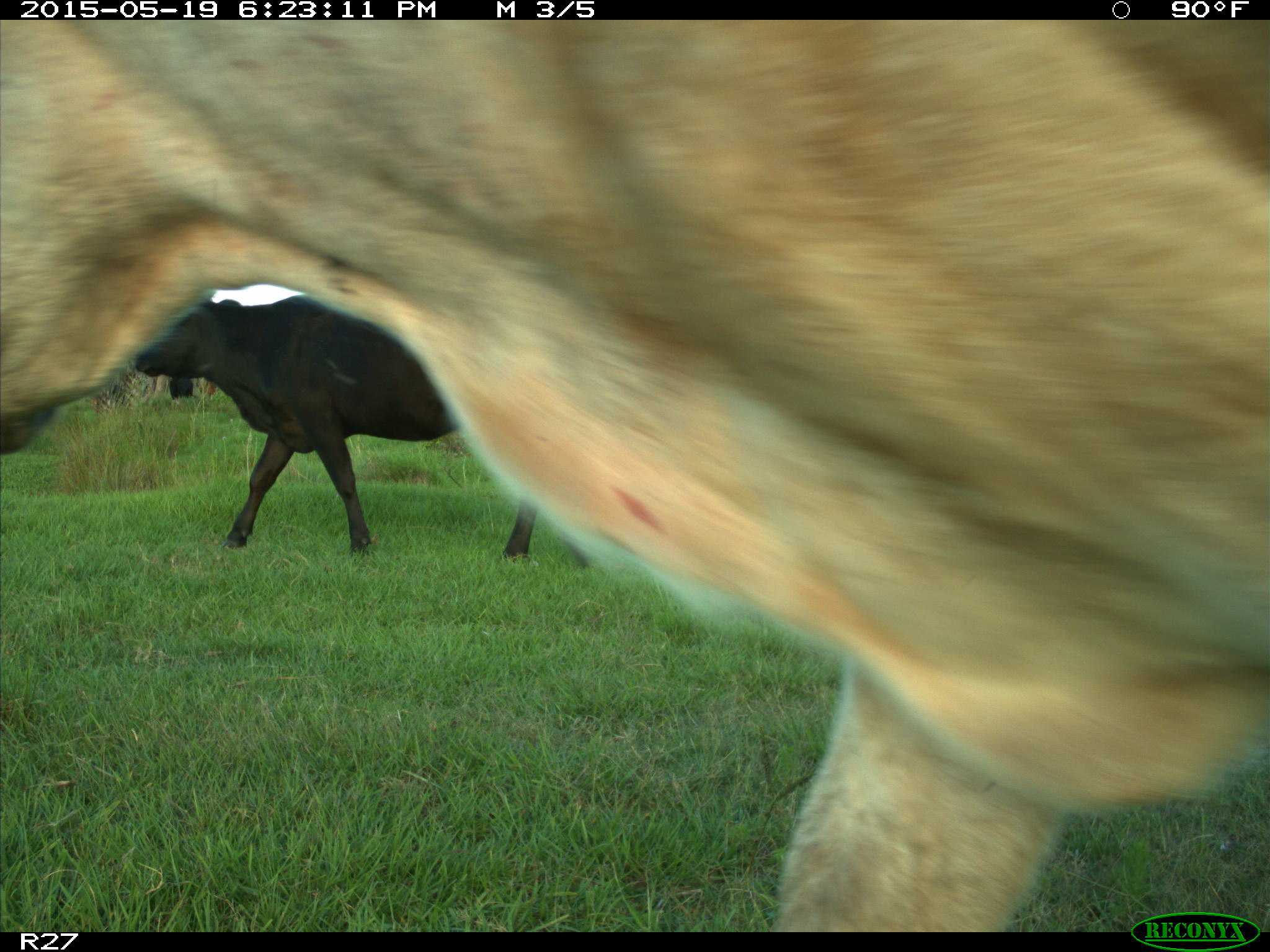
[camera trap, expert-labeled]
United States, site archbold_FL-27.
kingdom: Animalia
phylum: Chordata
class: Mammalia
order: Artiodactyla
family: Bovidae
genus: Bos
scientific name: Bos taurus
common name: domestic cow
Bos taurus (domestic cow).